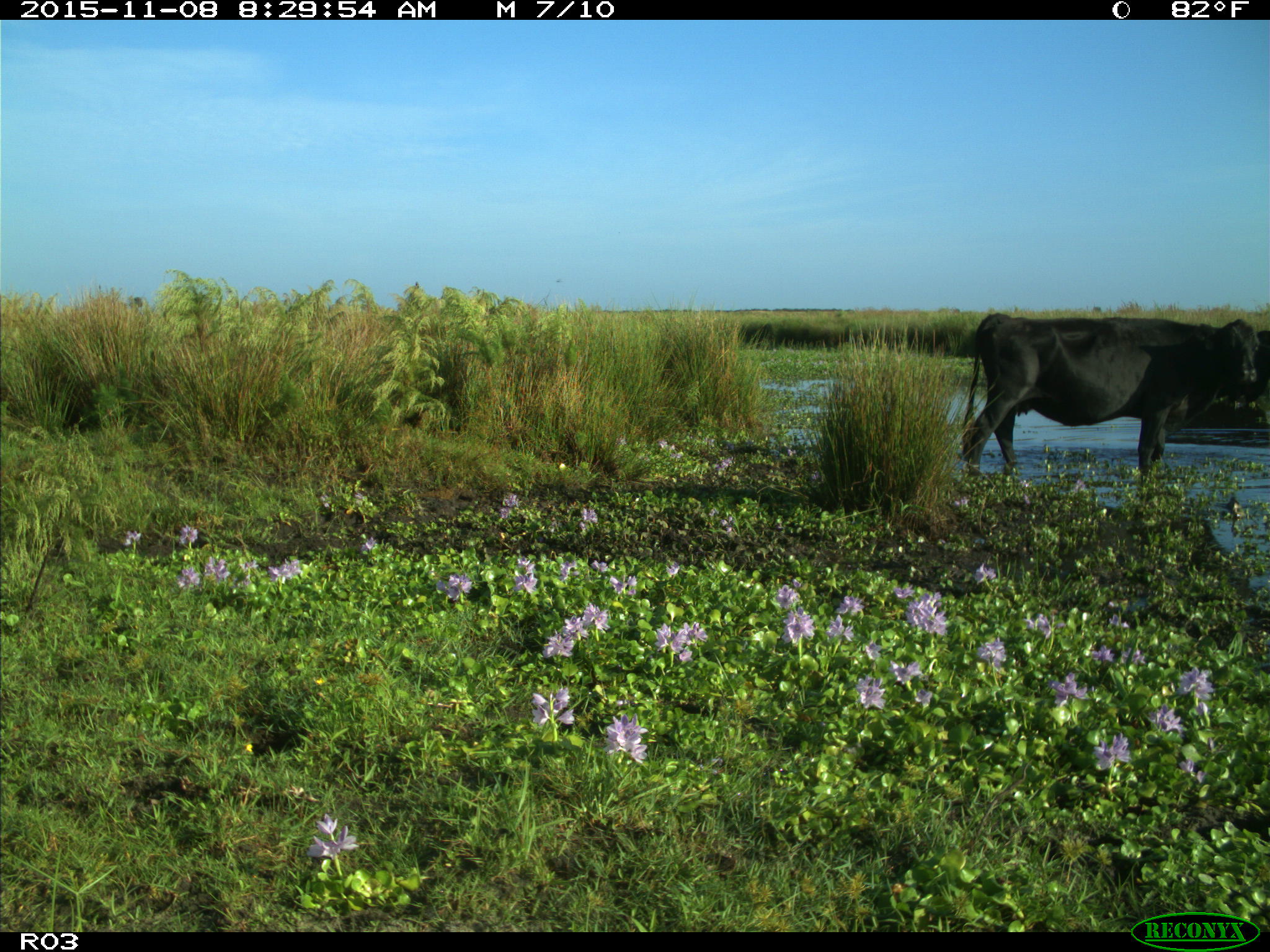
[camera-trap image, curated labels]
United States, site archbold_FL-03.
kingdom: Animalia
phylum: Chordata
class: Mammalia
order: Artiodactyla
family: Bovidae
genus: Bos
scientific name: Bos taurus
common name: domestic cow